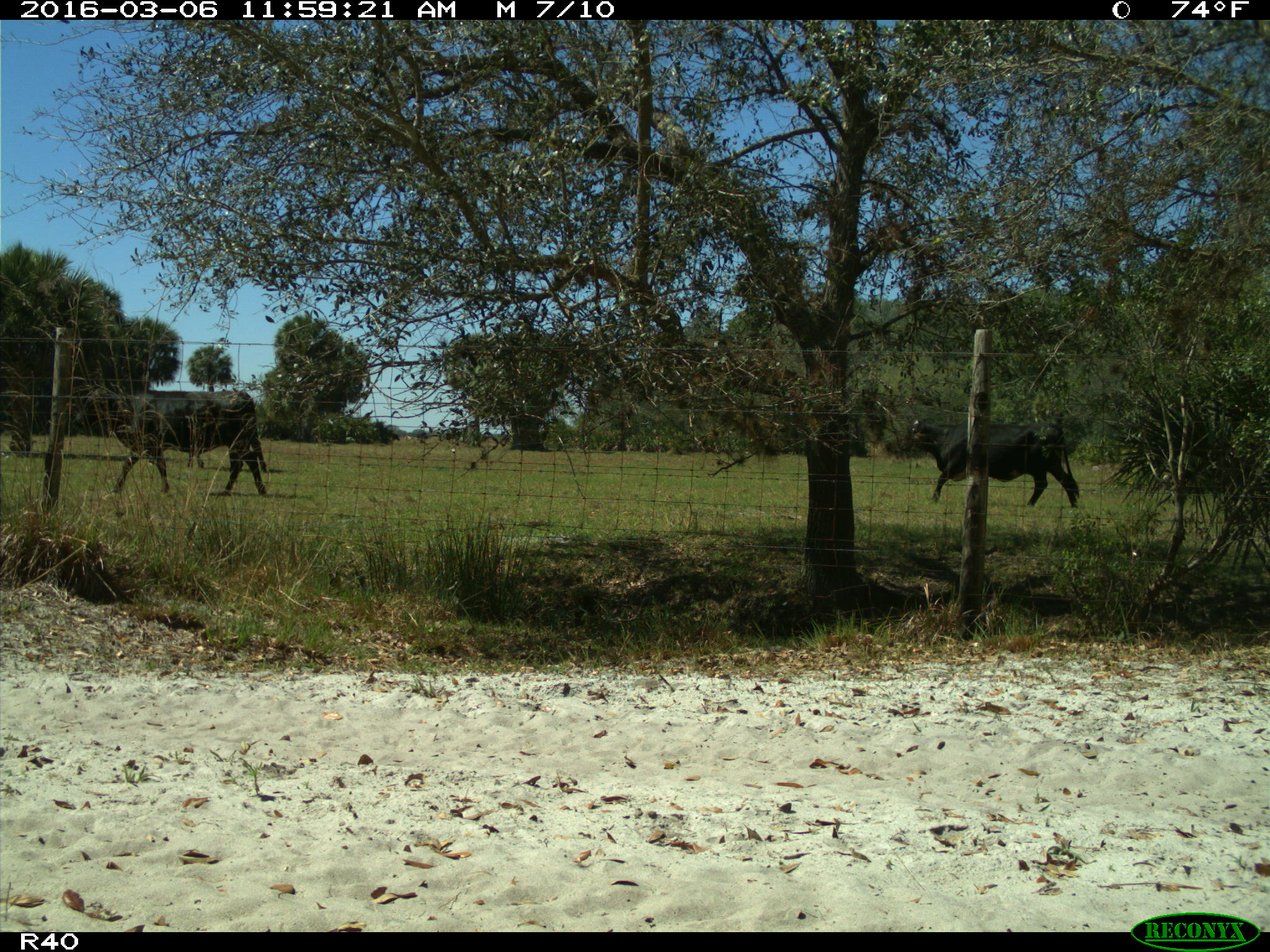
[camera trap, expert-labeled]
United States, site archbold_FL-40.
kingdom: Animalia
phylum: Chordata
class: Mammalia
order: Artiodactyla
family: Bovidae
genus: Bos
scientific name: Bos taurus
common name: domestic cow